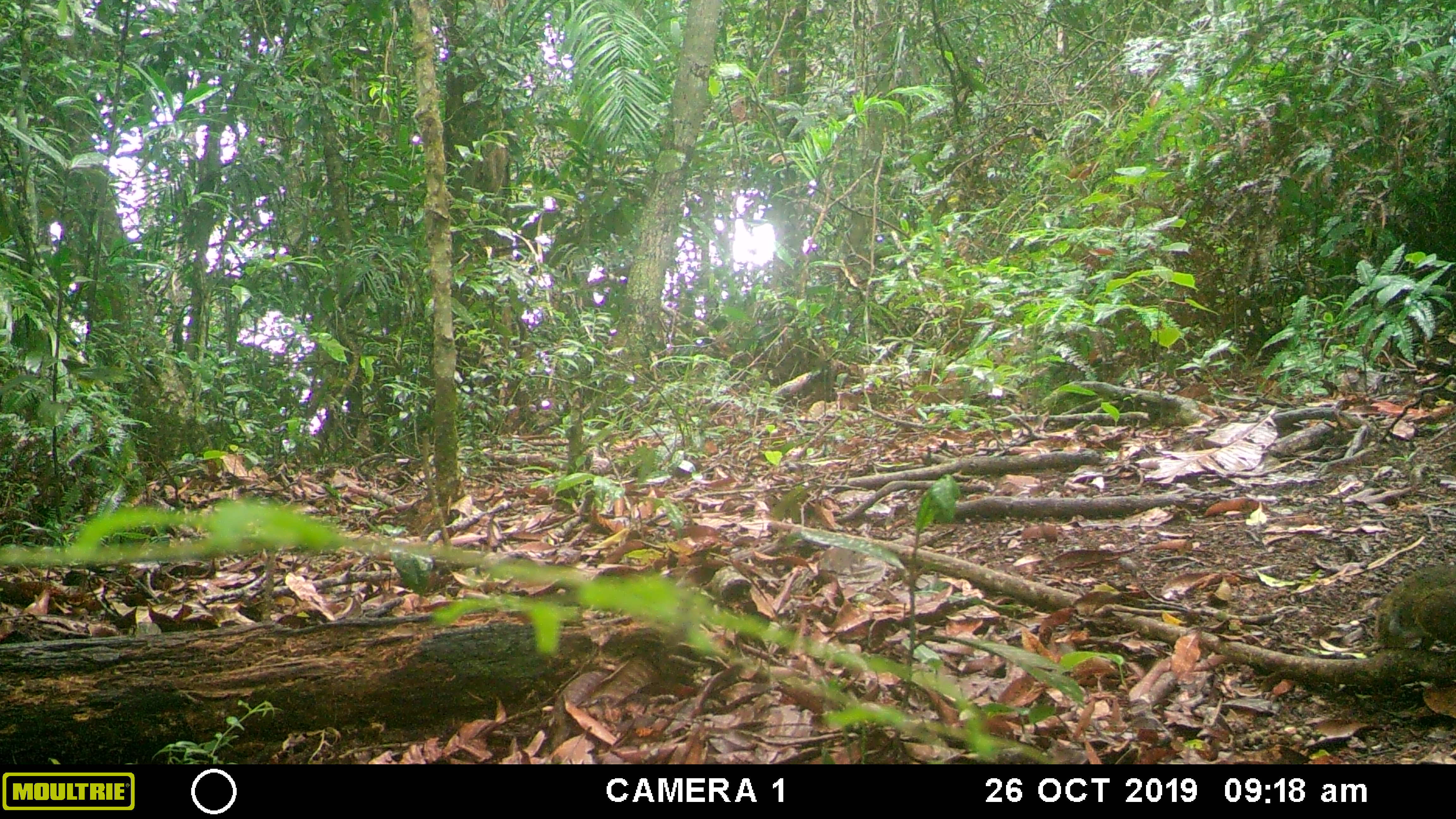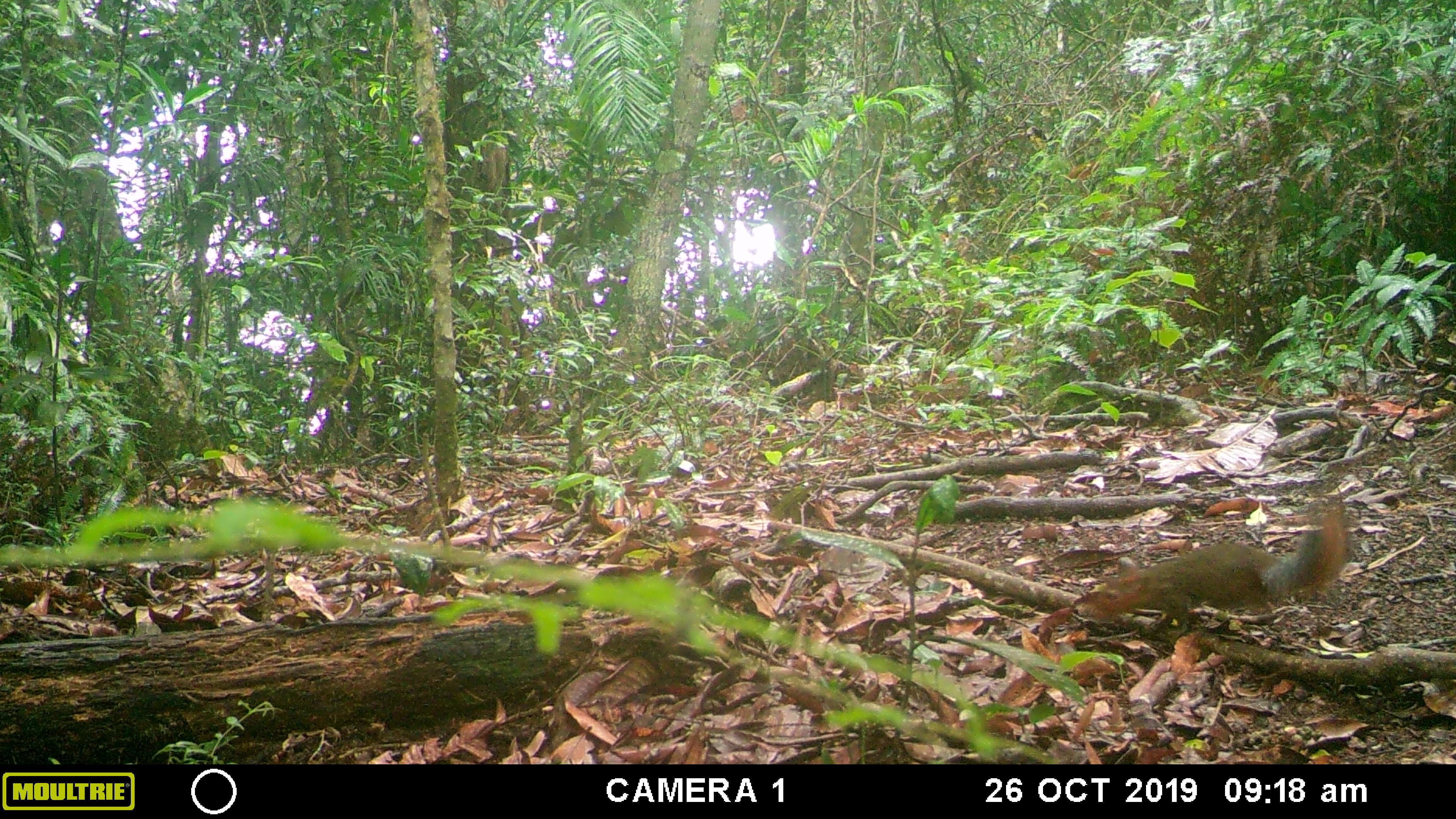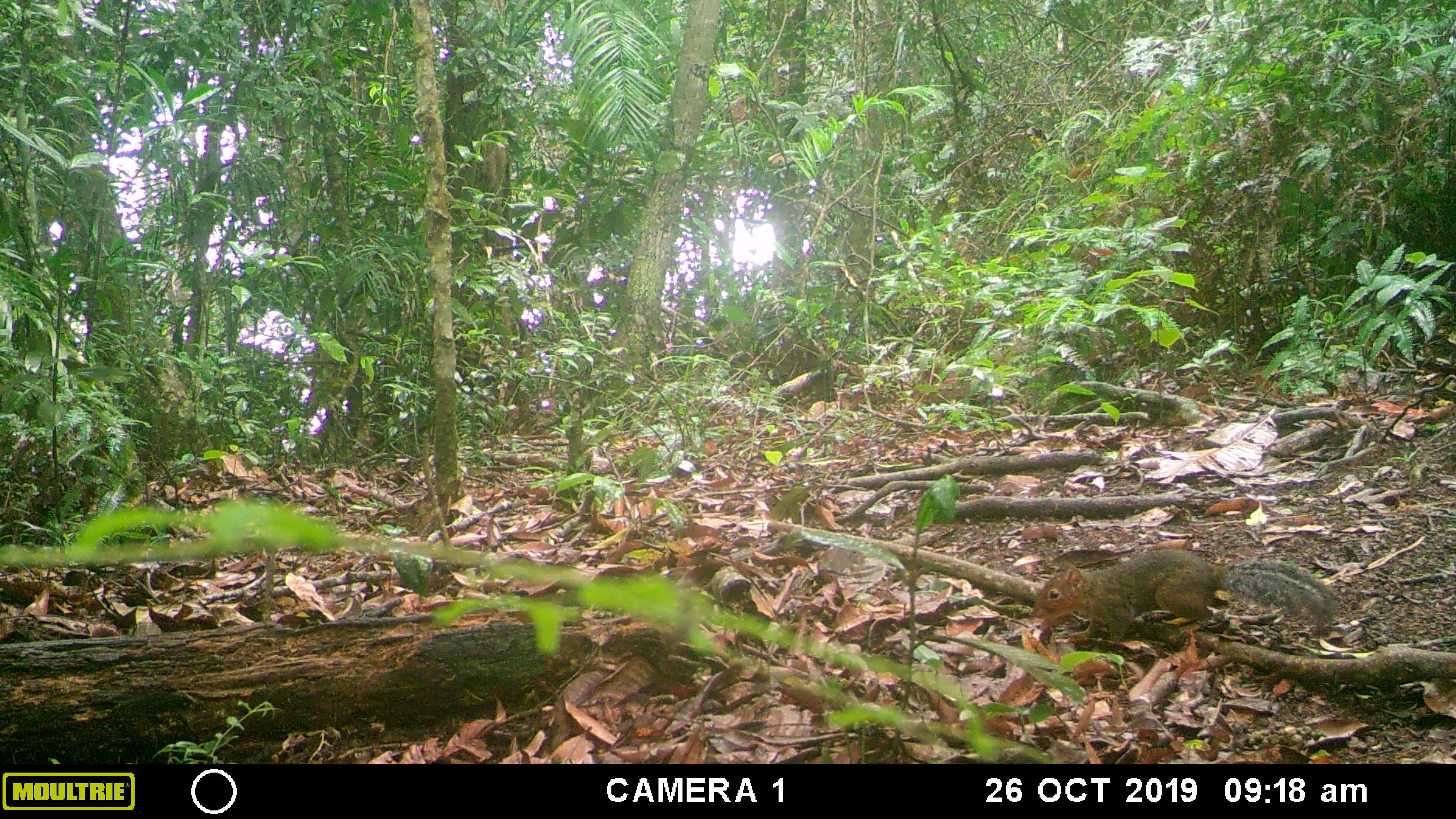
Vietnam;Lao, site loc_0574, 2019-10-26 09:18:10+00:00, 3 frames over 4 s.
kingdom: Animalia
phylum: Chordata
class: Mammalia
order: Rodentia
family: Sciuridae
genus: Dremomys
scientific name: Dremomys rufigenis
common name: red-cheeked squirrel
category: red cheeked squirrel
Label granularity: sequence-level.